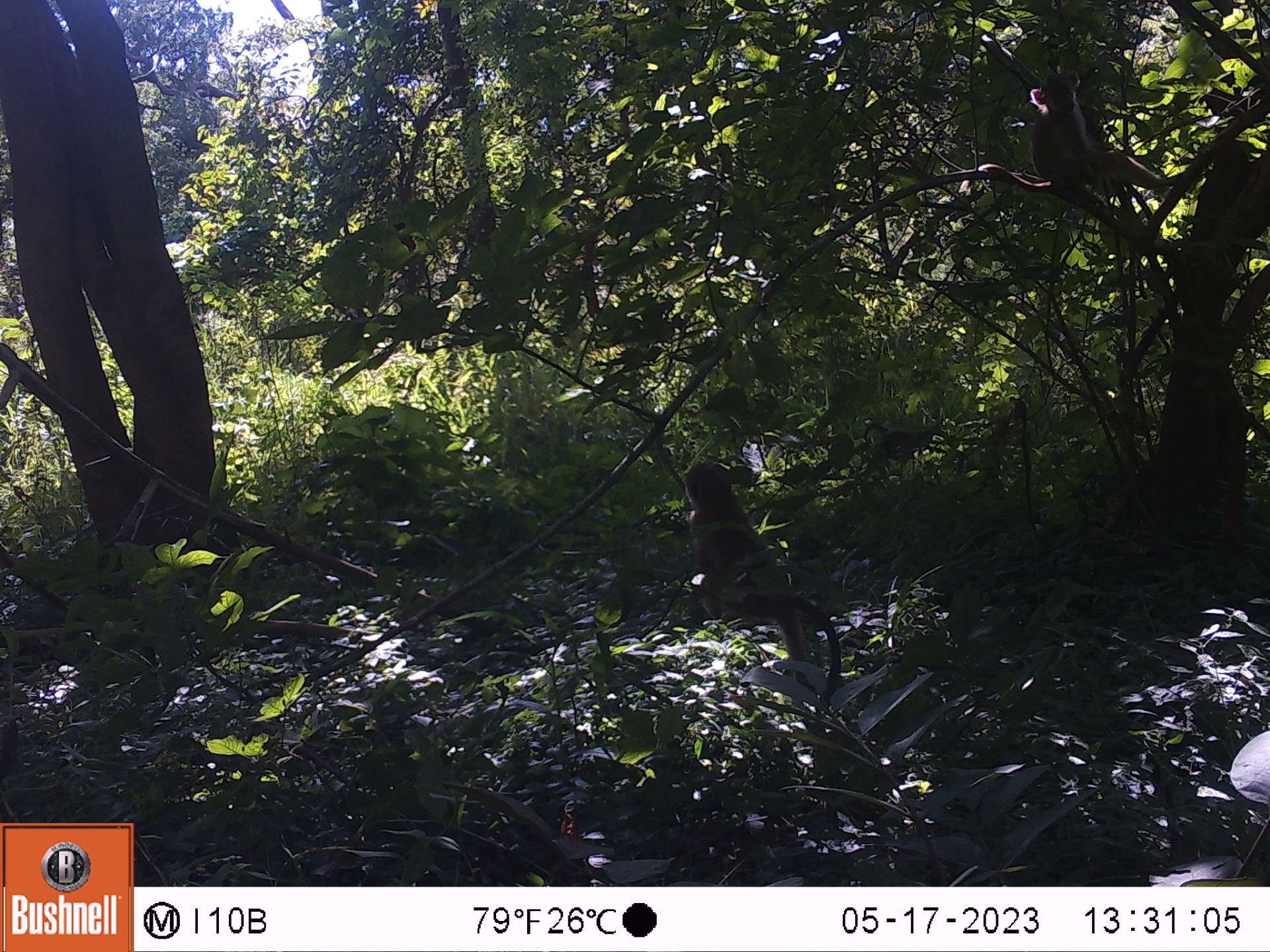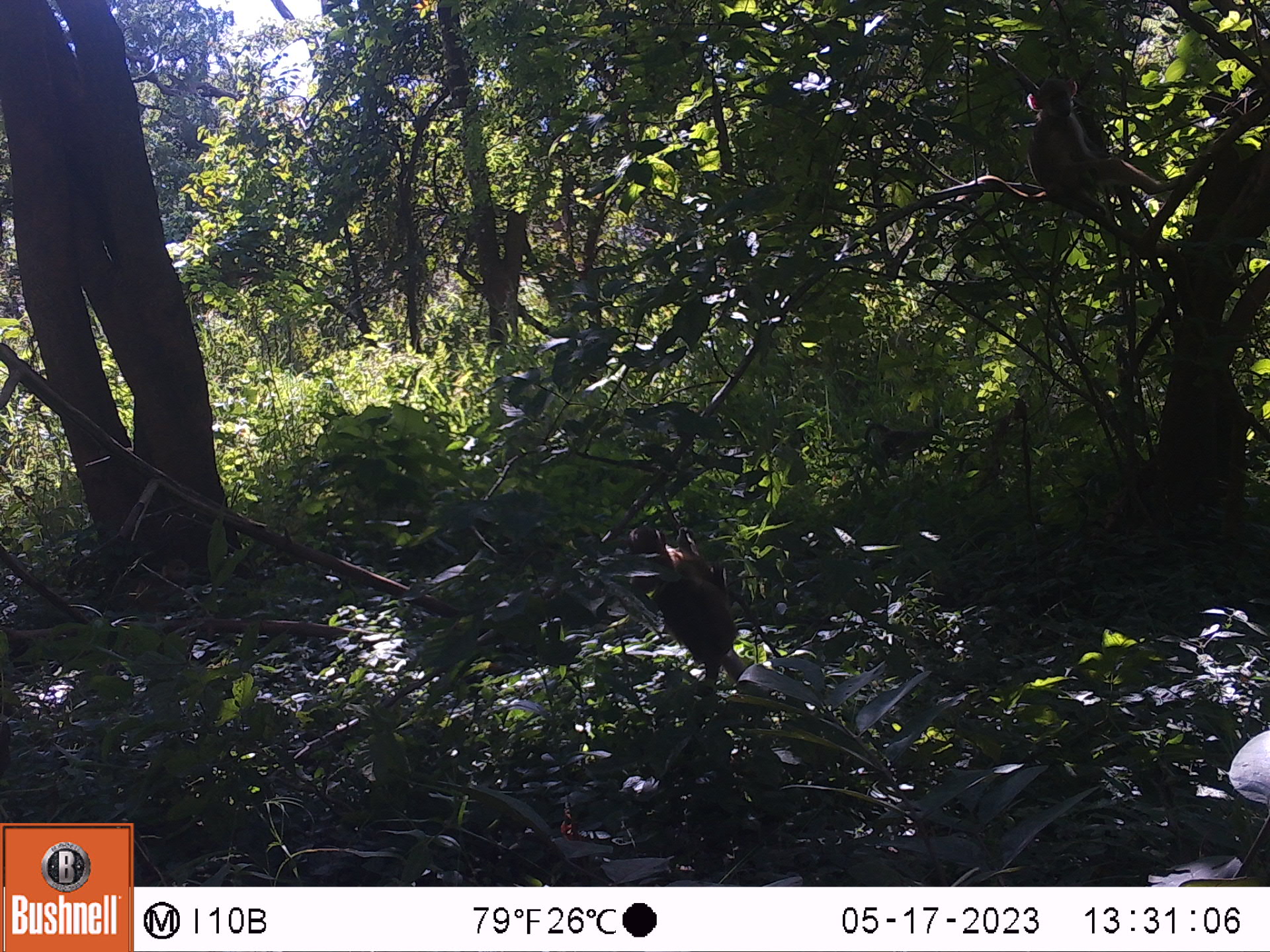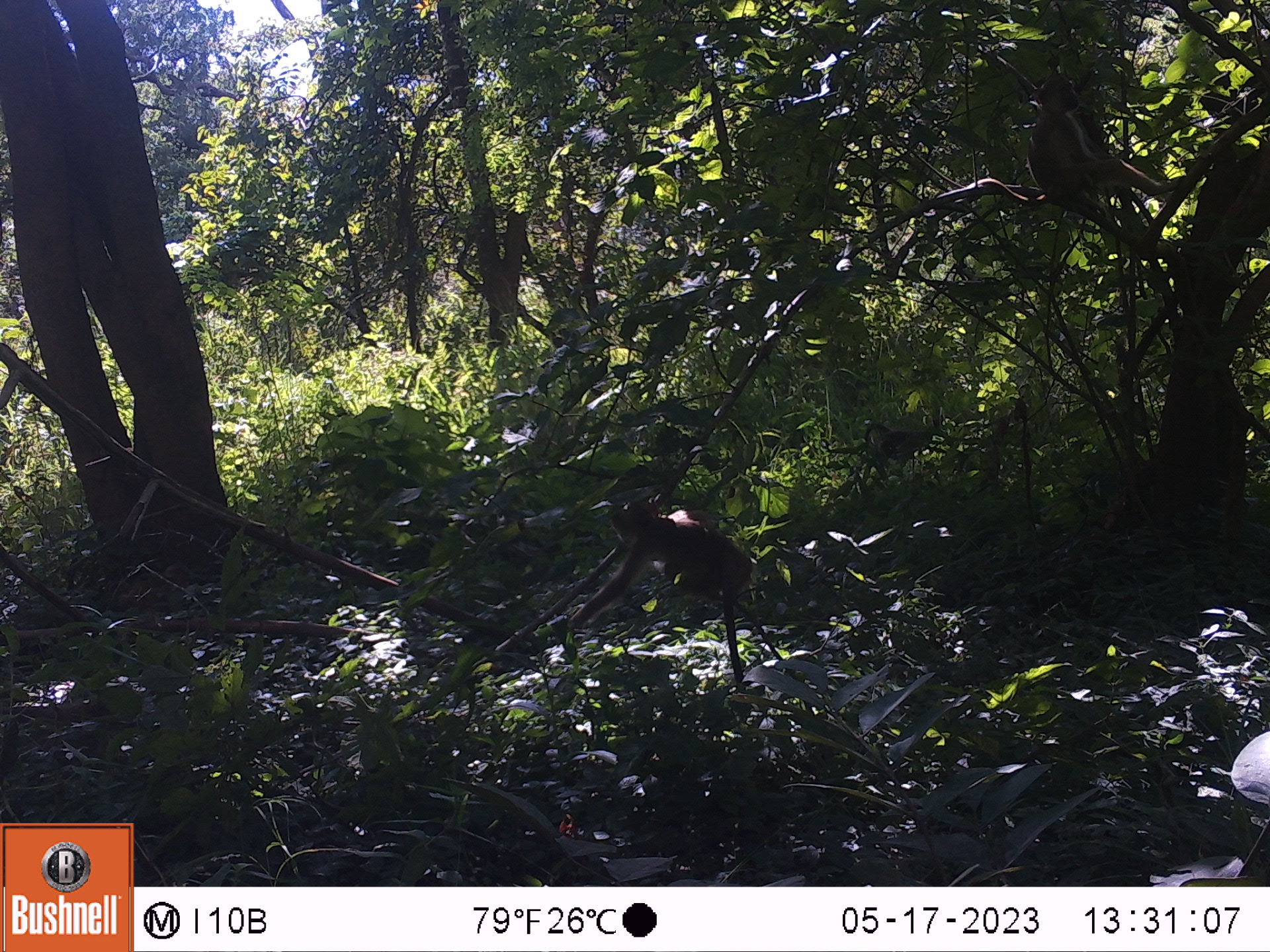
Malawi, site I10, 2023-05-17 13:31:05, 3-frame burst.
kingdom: Animalia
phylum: Chordata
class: Mammalia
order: Primates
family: Cercopithecidae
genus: Papio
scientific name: Papio cynocephalus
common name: yellow baboon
Yellow baboon (Papio cynocephalus), count 2.